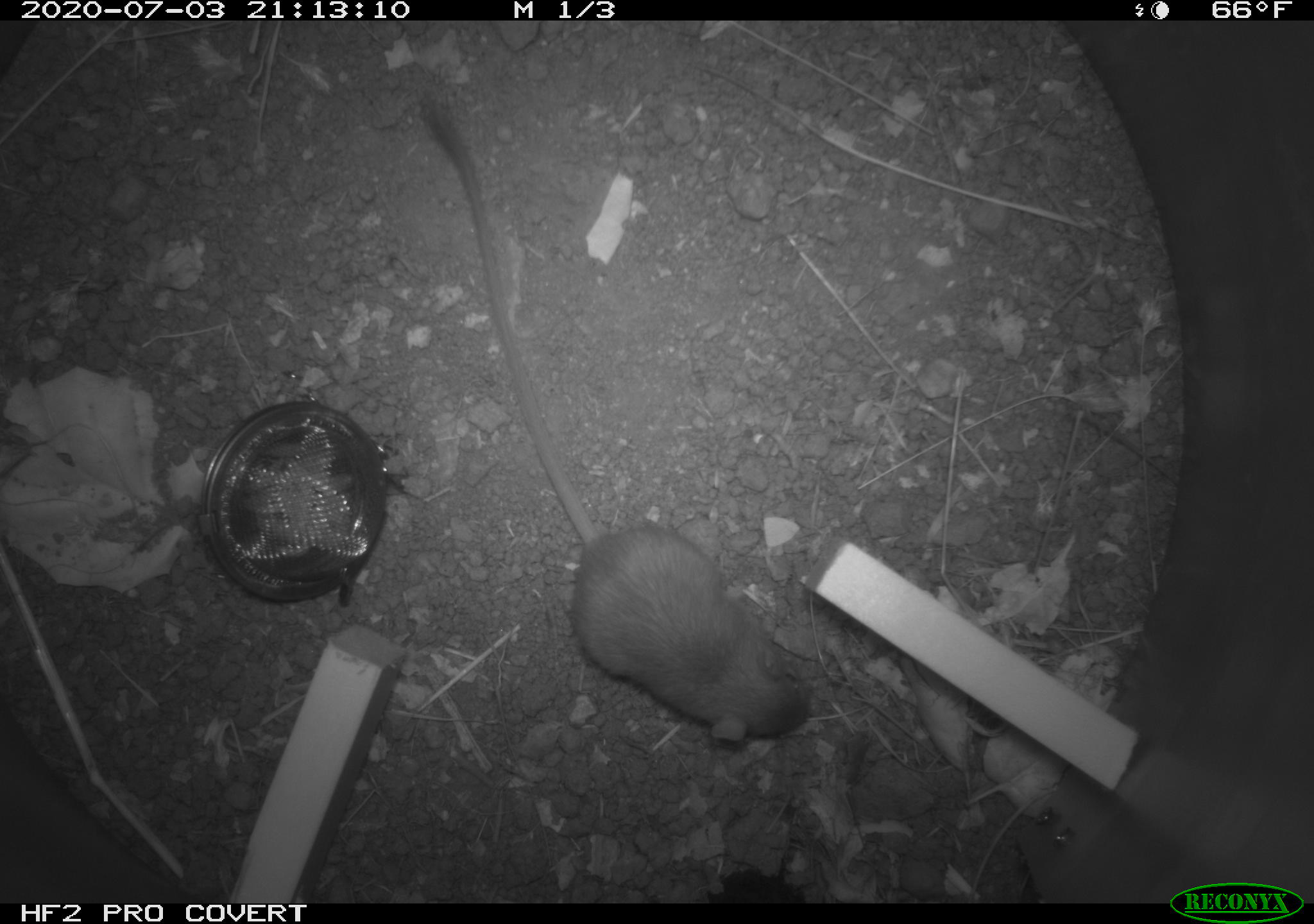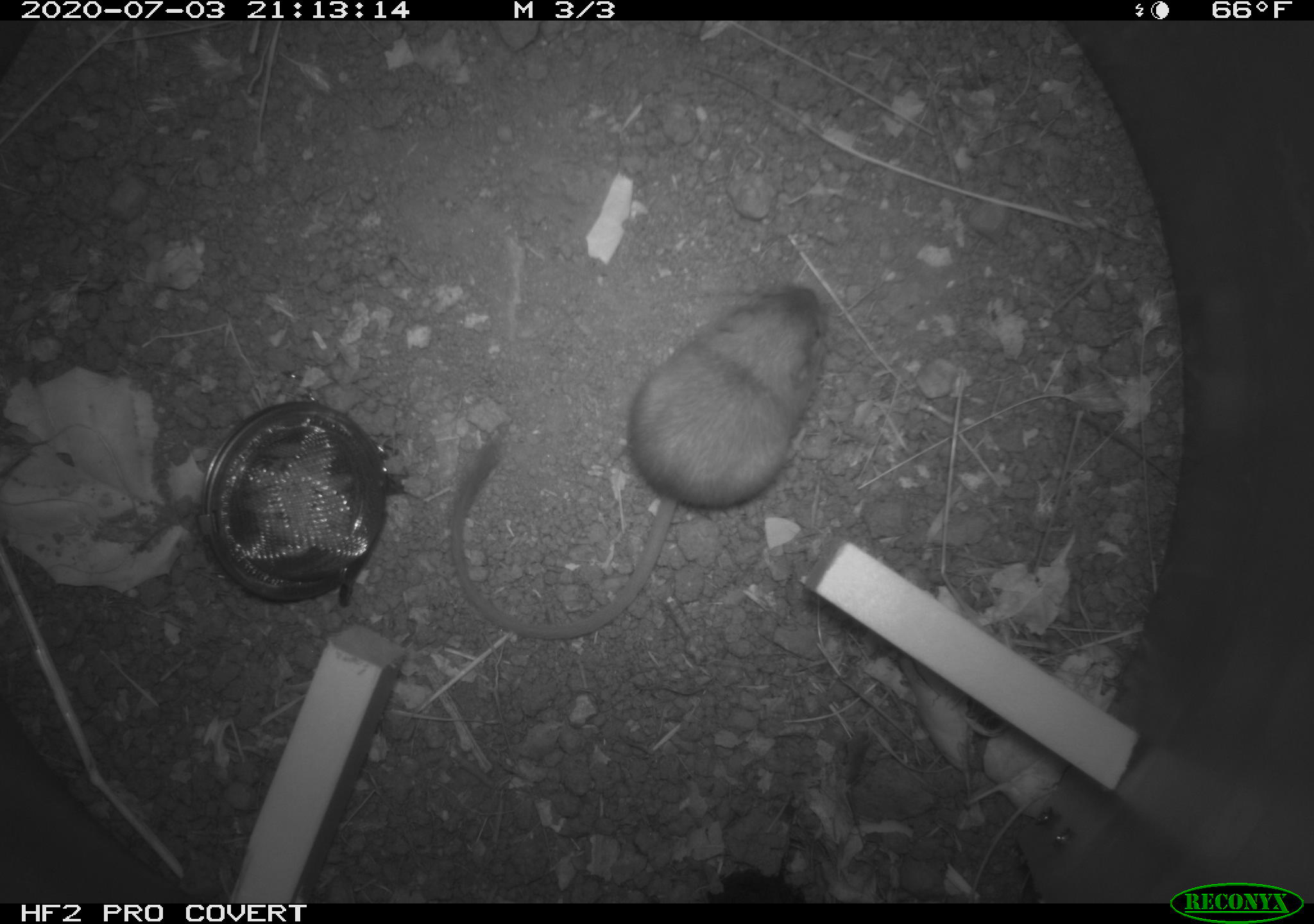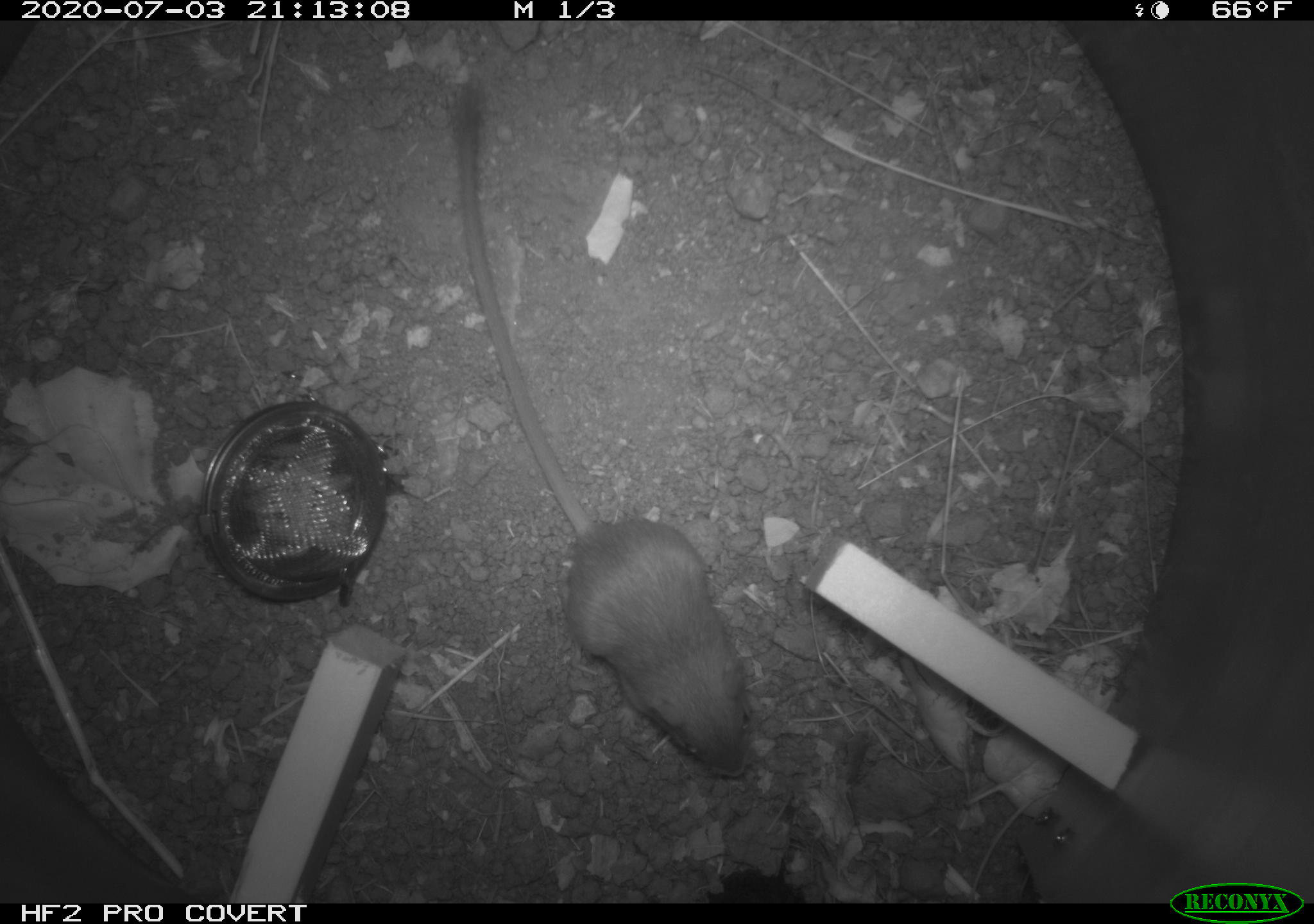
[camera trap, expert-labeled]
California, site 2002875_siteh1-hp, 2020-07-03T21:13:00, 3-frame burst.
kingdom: Animalia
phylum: Chordata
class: Mammalia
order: Rodentia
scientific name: Rodentia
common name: rodent